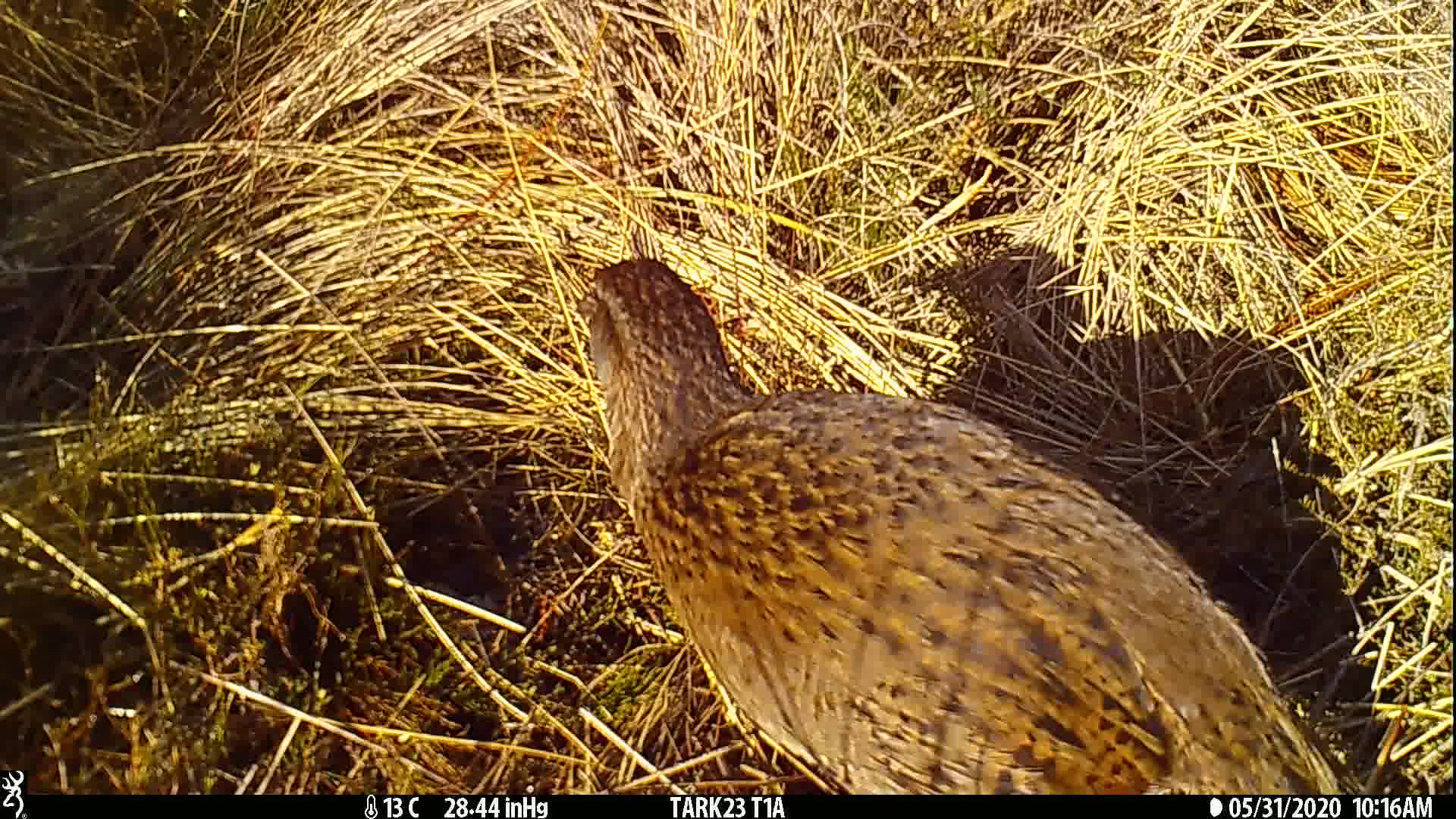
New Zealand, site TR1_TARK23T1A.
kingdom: Animalia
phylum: Chordata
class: Aves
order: Gruiformes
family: Rallidae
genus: Gallirallus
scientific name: Gallirallus australis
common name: weka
Weka (Gallirallus australis).